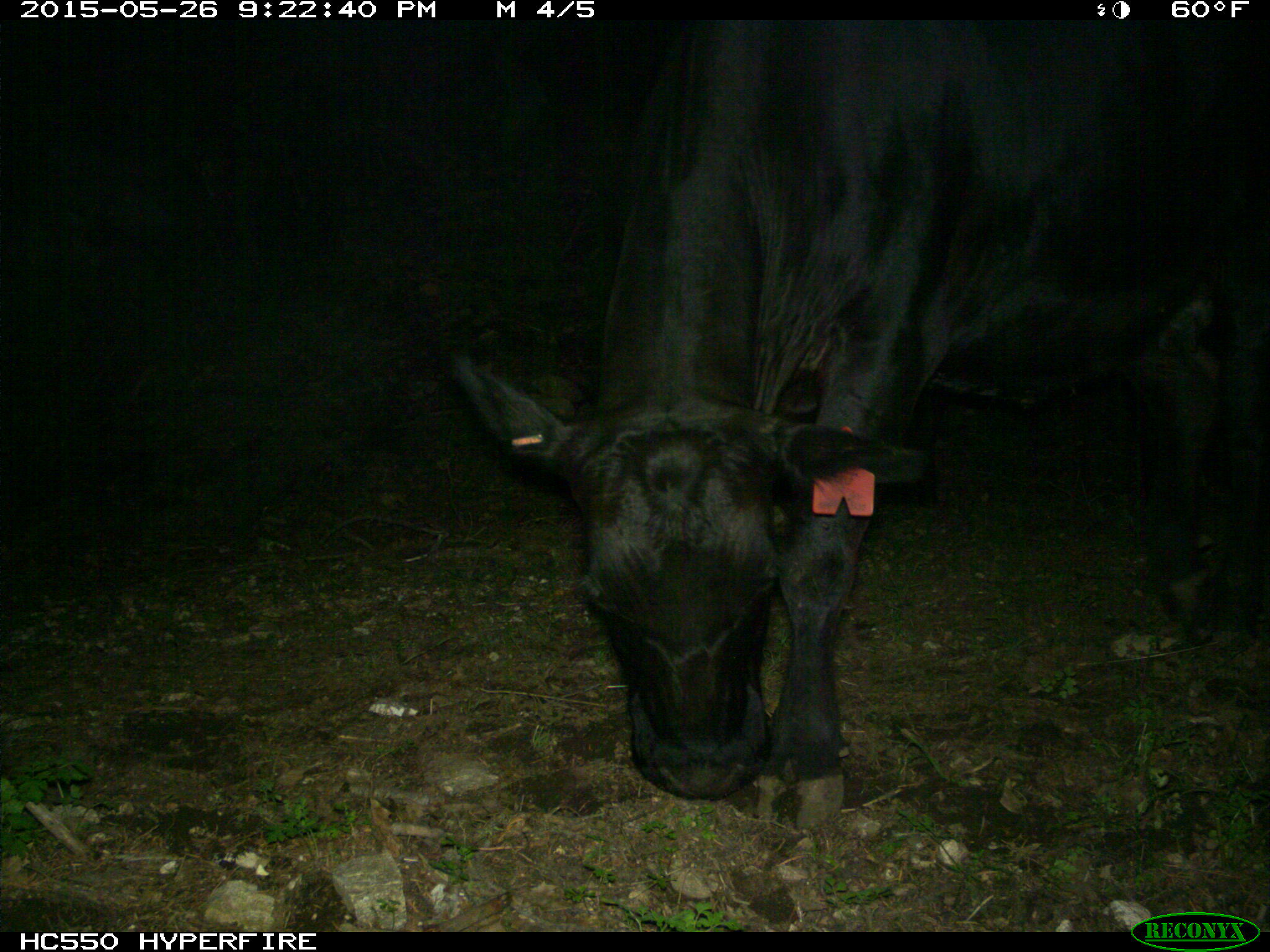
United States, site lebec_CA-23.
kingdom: Animalia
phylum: Chordata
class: Mammalia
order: Artiodactyla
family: Bovidae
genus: Bos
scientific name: Bos taurus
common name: domestic cow